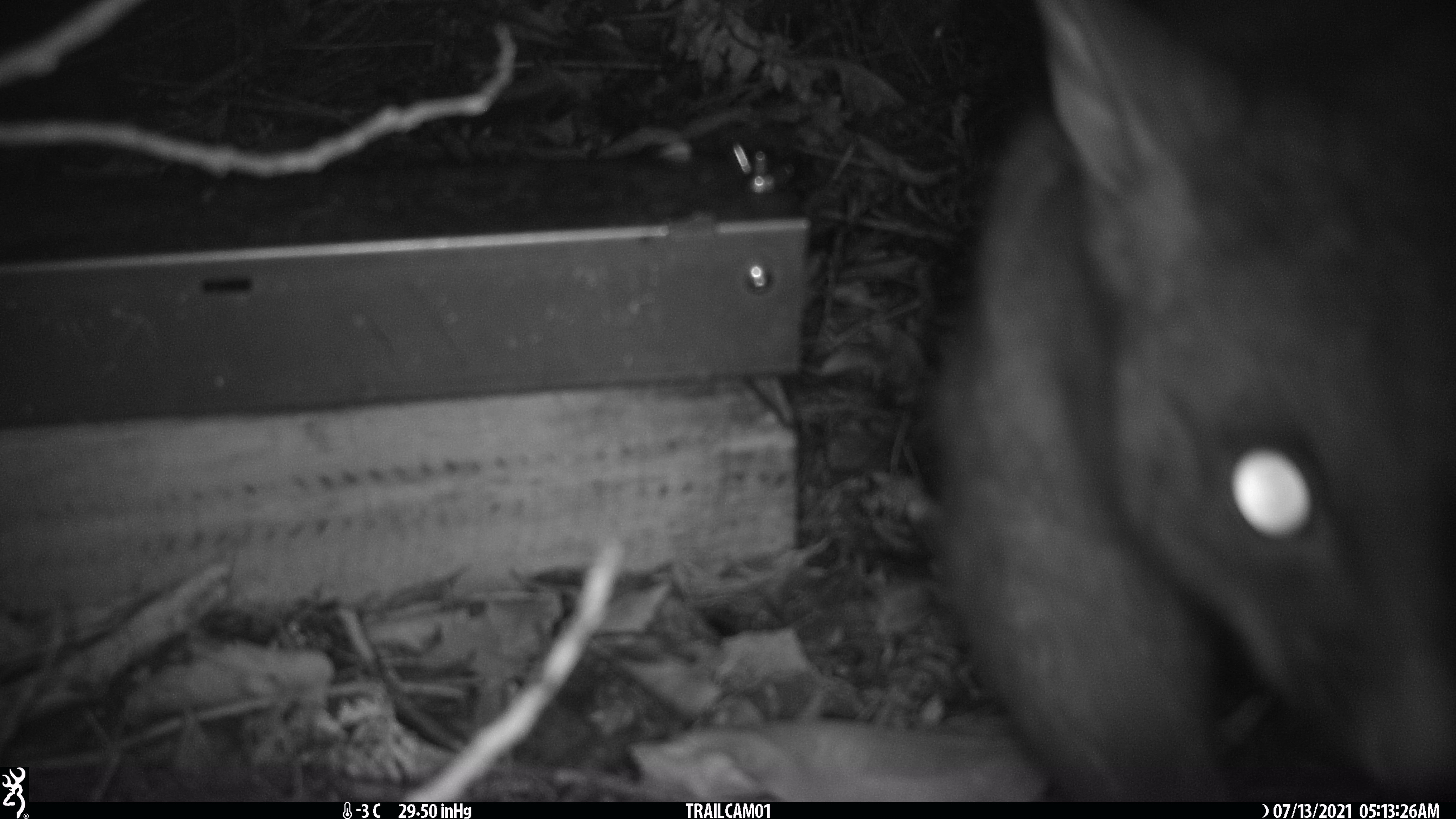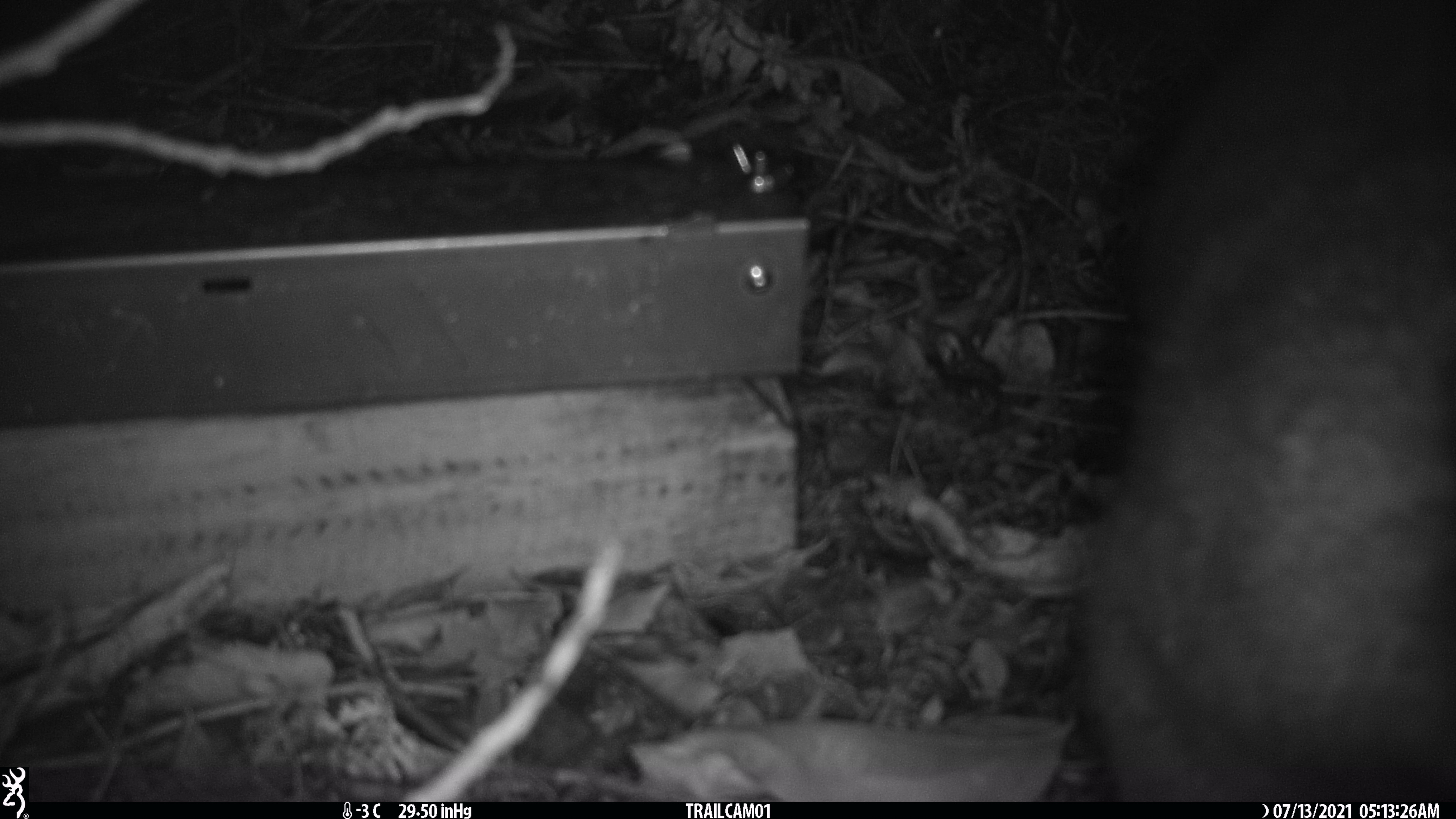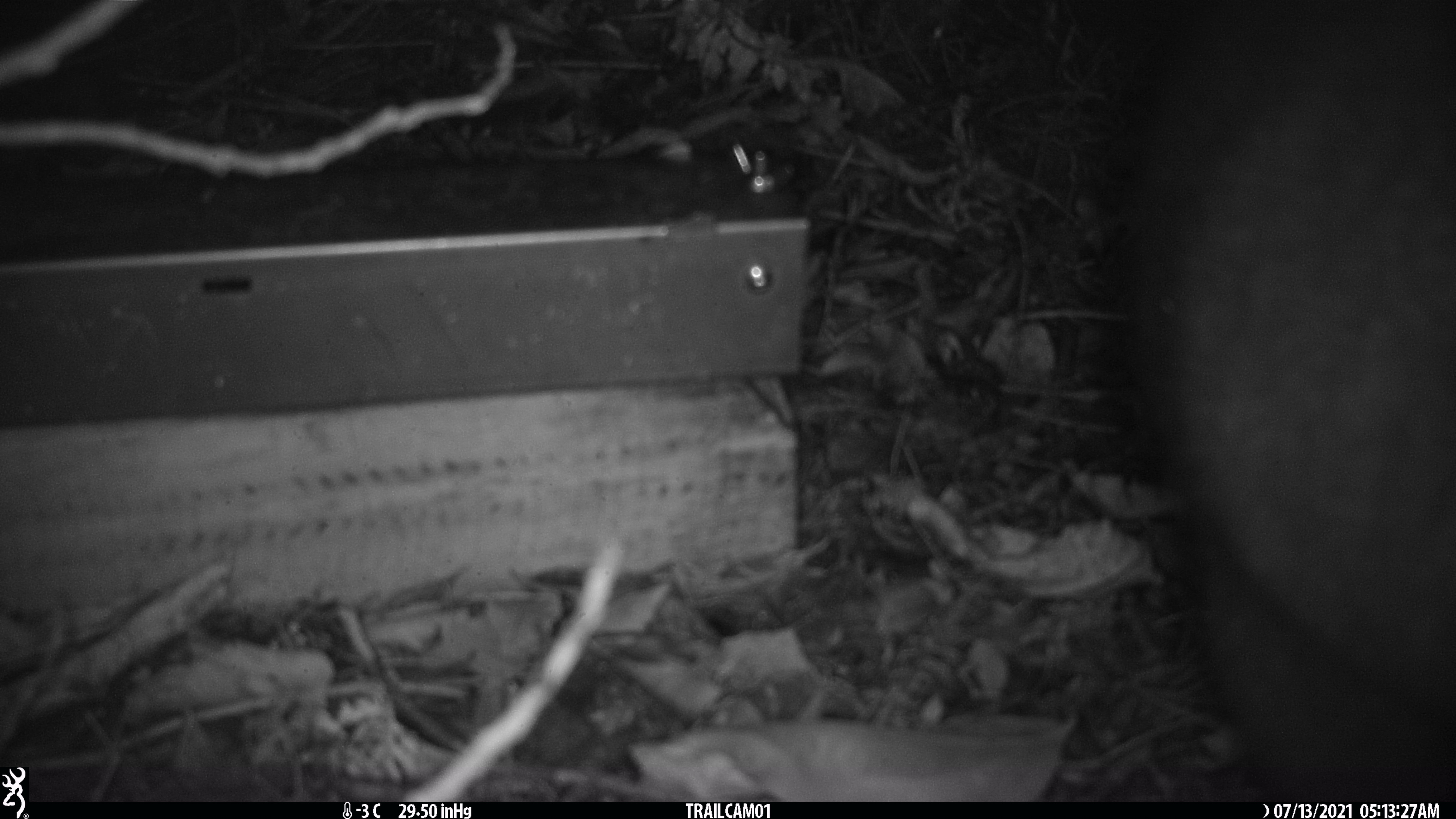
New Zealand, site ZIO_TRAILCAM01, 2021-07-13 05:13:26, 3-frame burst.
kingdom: Animalia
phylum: Chordata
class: Mammalia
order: Diprotodontia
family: Phalangeridae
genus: Trichosurus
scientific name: Trichosurus vulpecula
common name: common brushtail possum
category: possum